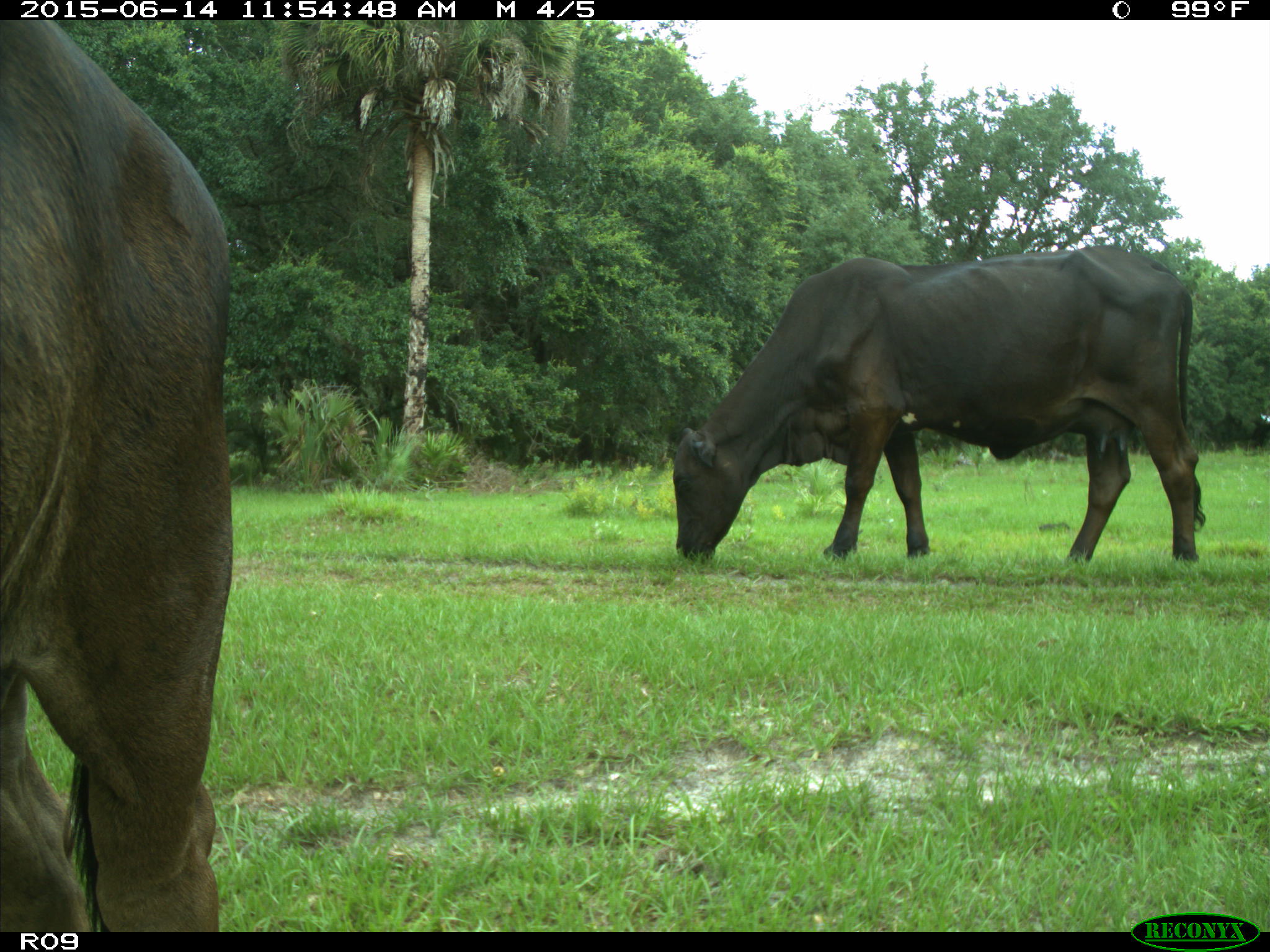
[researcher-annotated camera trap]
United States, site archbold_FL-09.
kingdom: Animalia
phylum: Chordata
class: Mammalia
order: Artiodactyla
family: Bovidae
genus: Bos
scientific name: Bos taurus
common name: domestic cow